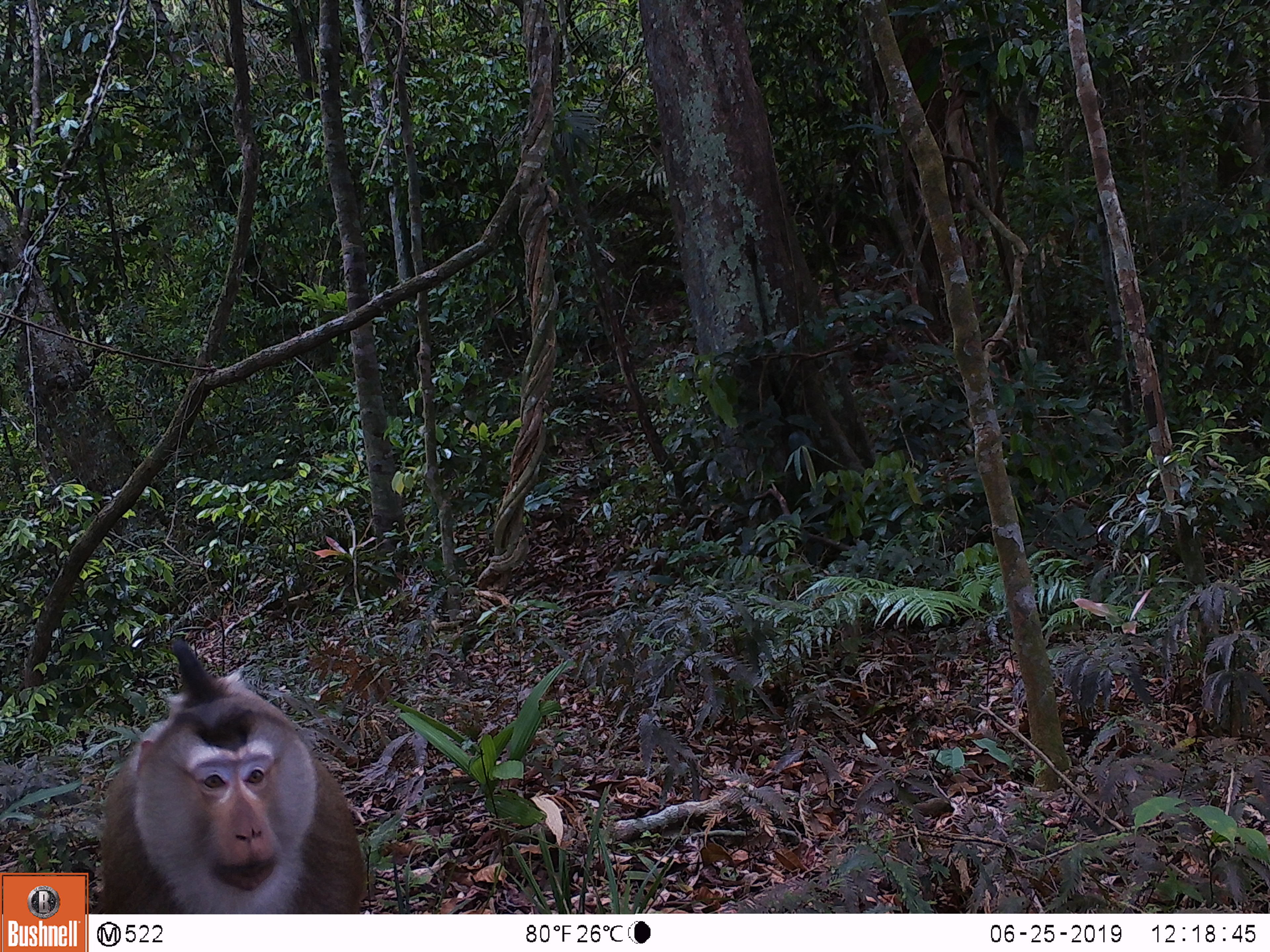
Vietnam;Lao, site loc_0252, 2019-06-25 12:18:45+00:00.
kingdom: Animalia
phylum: Chordata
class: Mammalia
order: Primates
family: Cercopithecidae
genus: Macaca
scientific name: Macaca nemestrina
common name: pig-tailed macaque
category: pig tailed macaque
Pig tailed macaque (pig-tailed macaque) (Macaca nemestrina). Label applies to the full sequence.